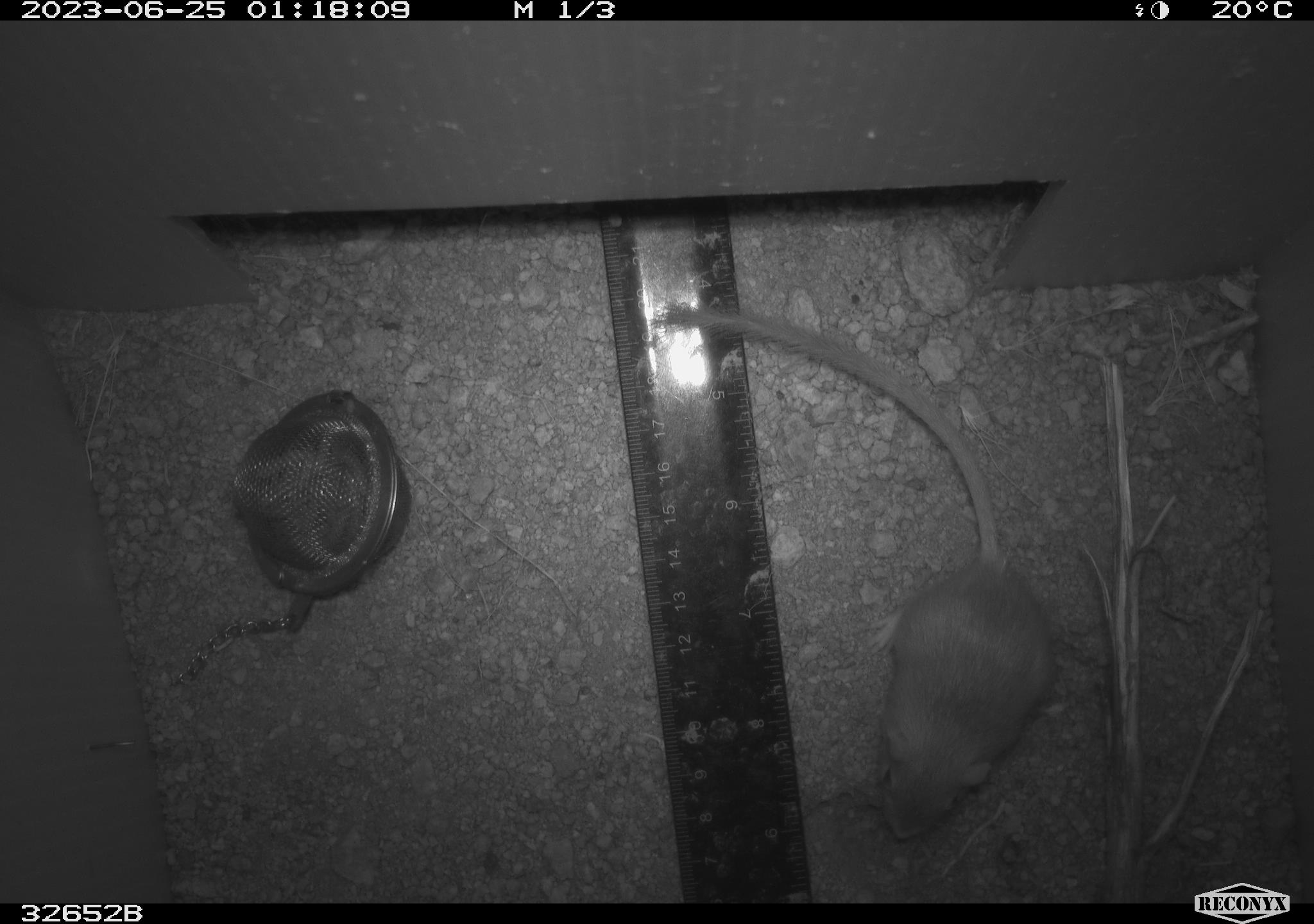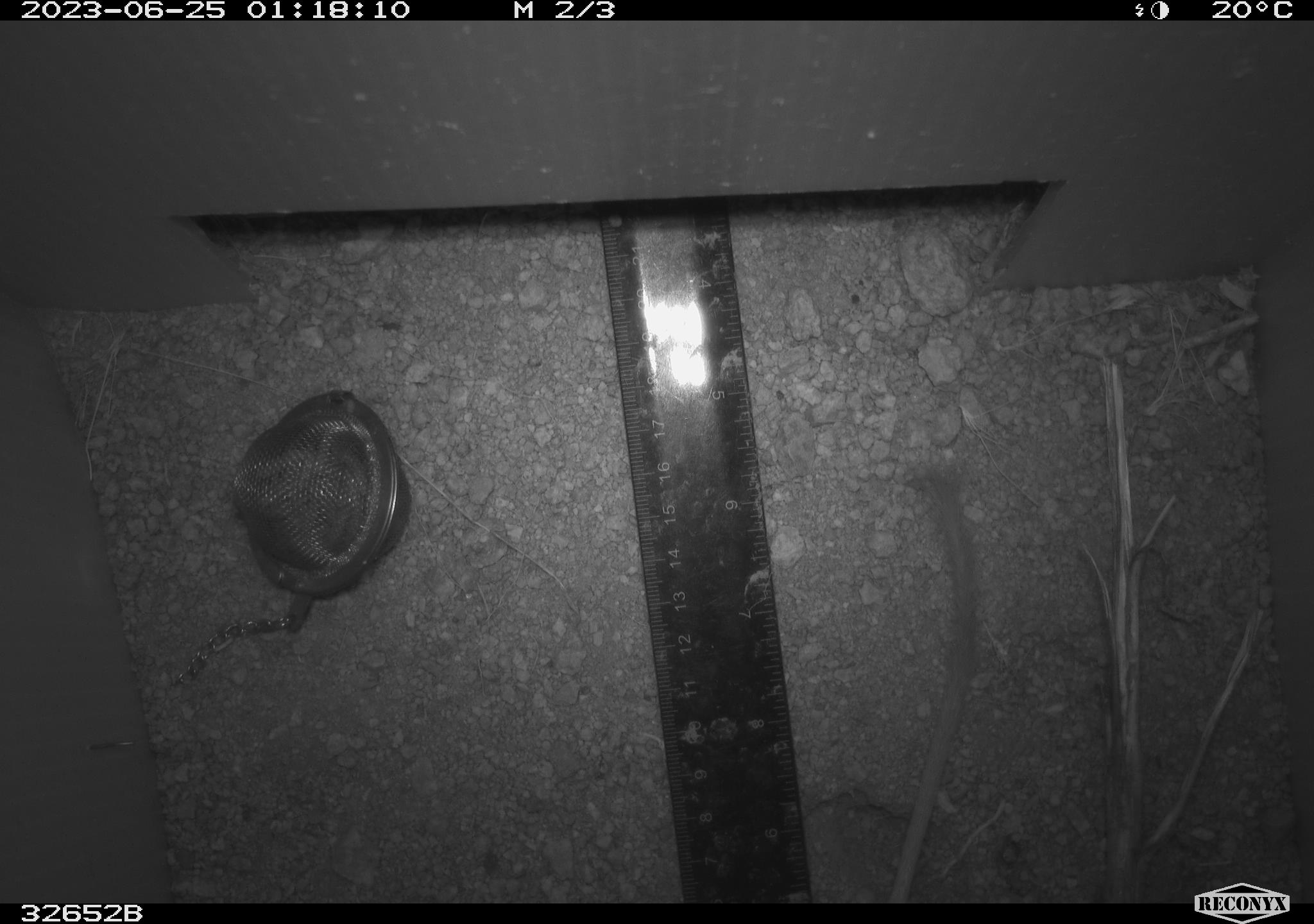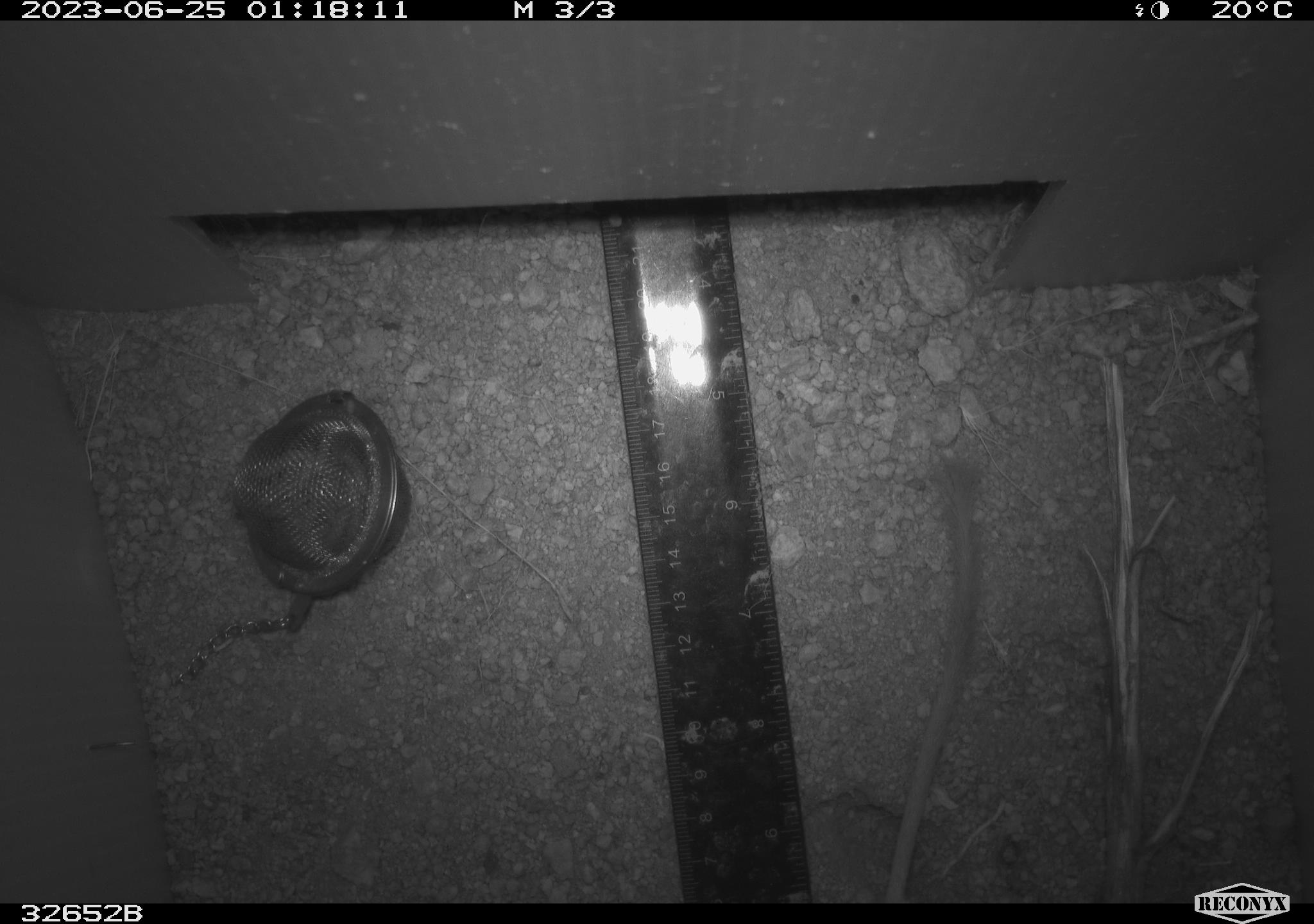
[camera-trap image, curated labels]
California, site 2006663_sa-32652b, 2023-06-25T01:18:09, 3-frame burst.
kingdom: Animalia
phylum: Chordata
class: Mammalia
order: Rodentia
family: Heteromyidae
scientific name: Heteromyidae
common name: kangaroo rats and pocket mice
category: heteromyidae family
Heteromyidae family (kangaroo rats and pocket mice) (Heteromyidae).